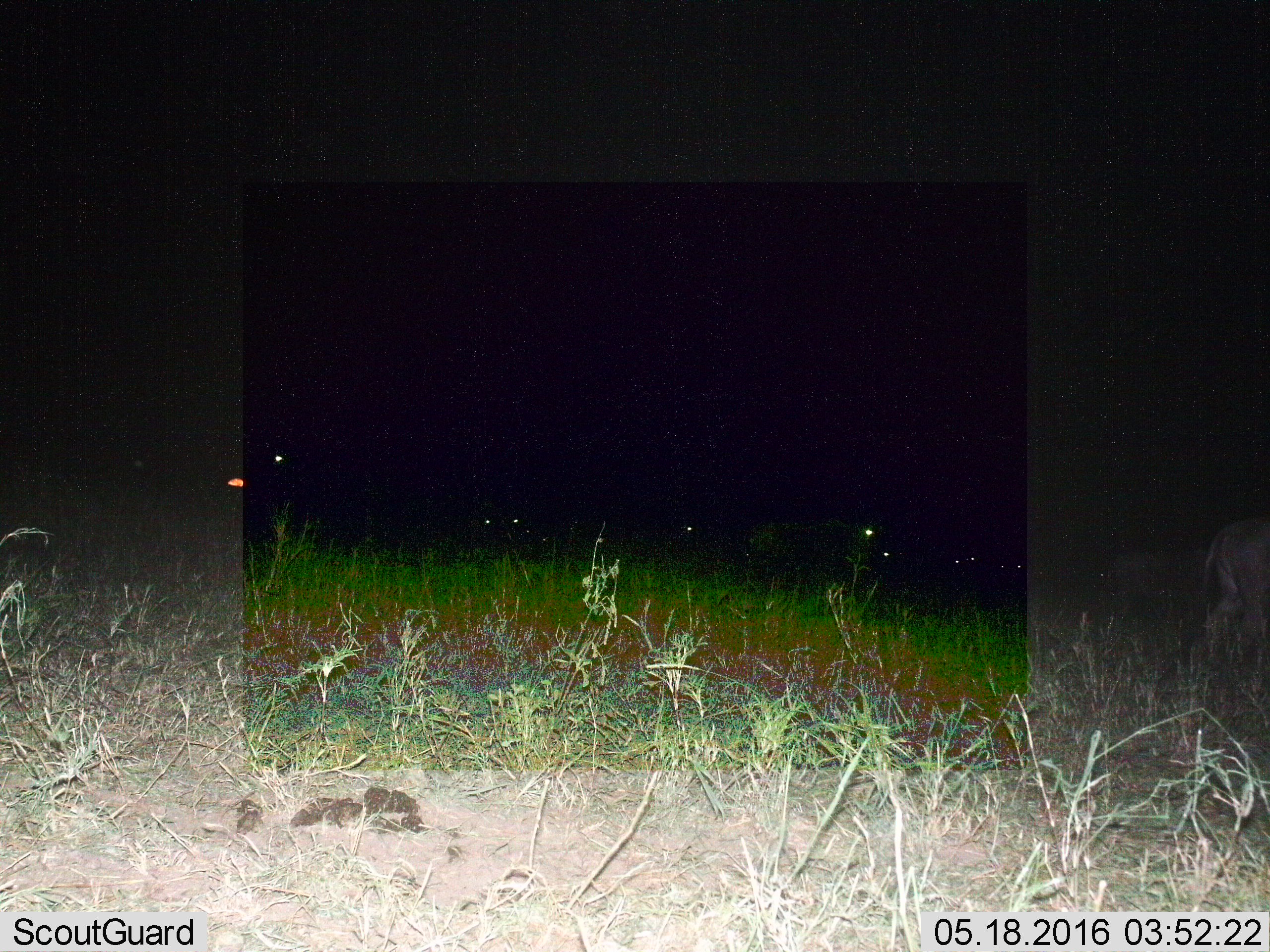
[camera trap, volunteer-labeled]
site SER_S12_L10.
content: unidentified animal